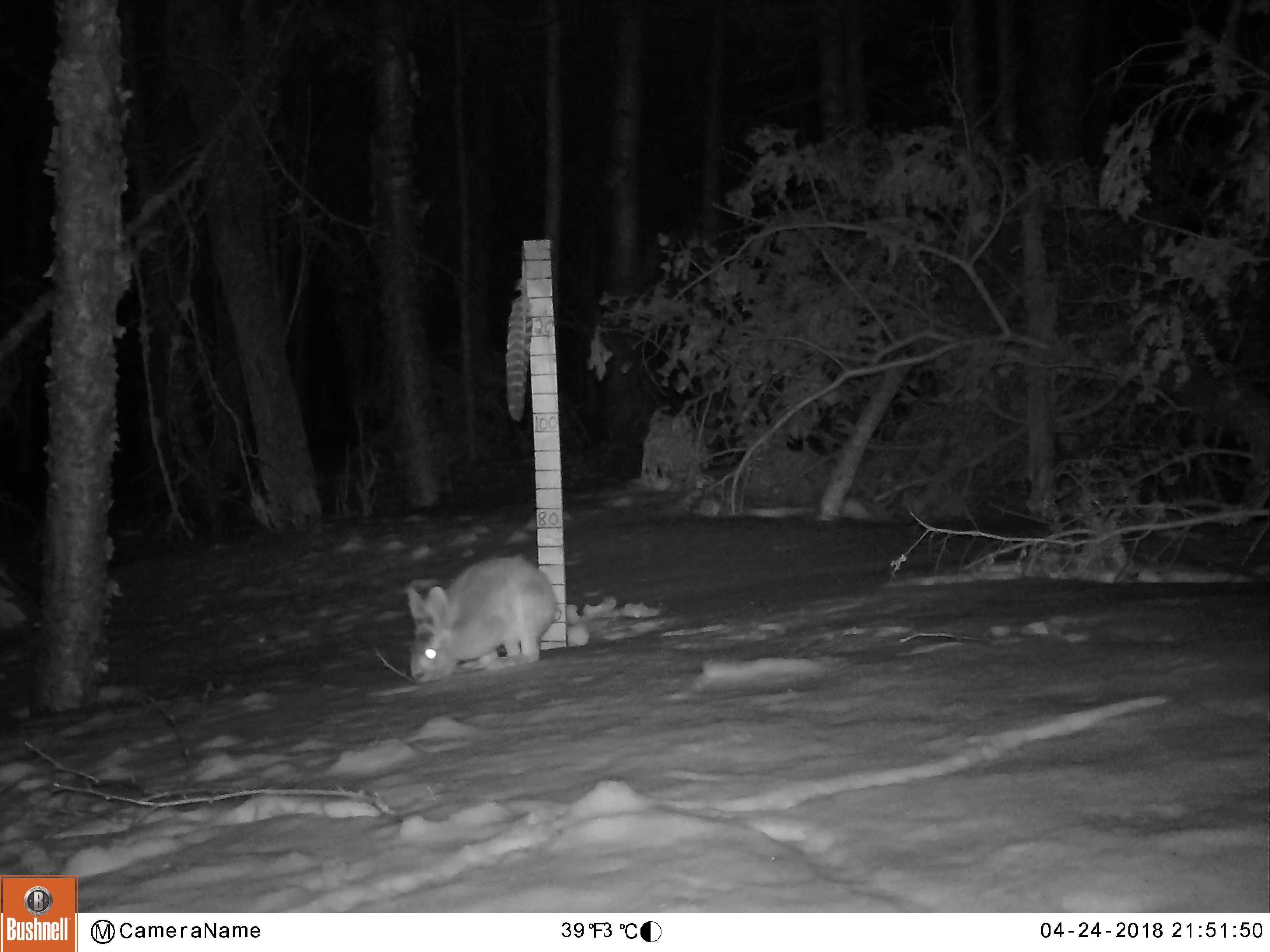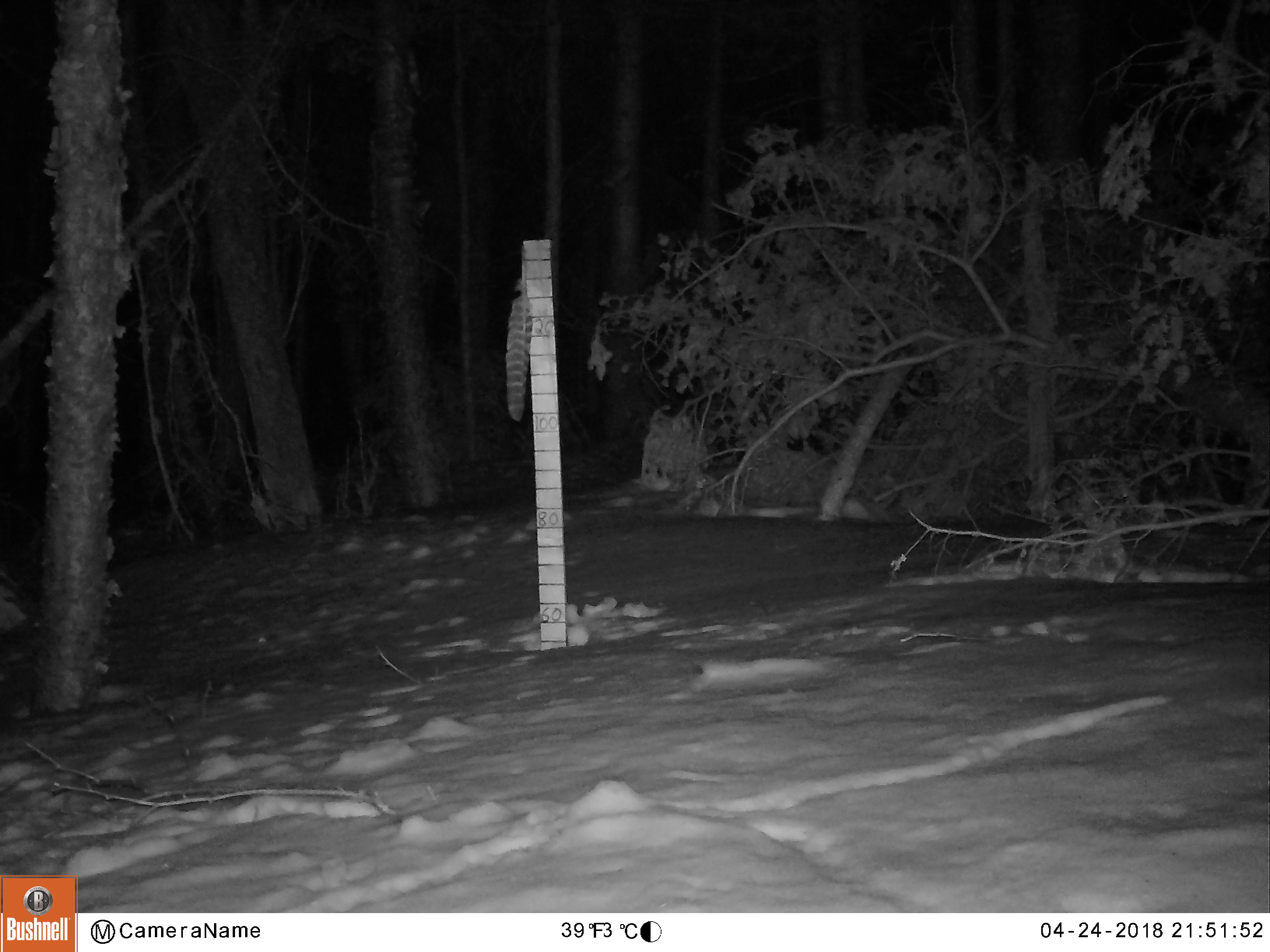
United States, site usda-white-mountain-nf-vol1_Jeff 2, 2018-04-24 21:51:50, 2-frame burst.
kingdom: Animalia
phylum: Chordata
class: Mammalia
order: Lagomorpha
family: Leporidae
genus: Lepus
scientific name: Lepus americanus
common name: snowshoe hare